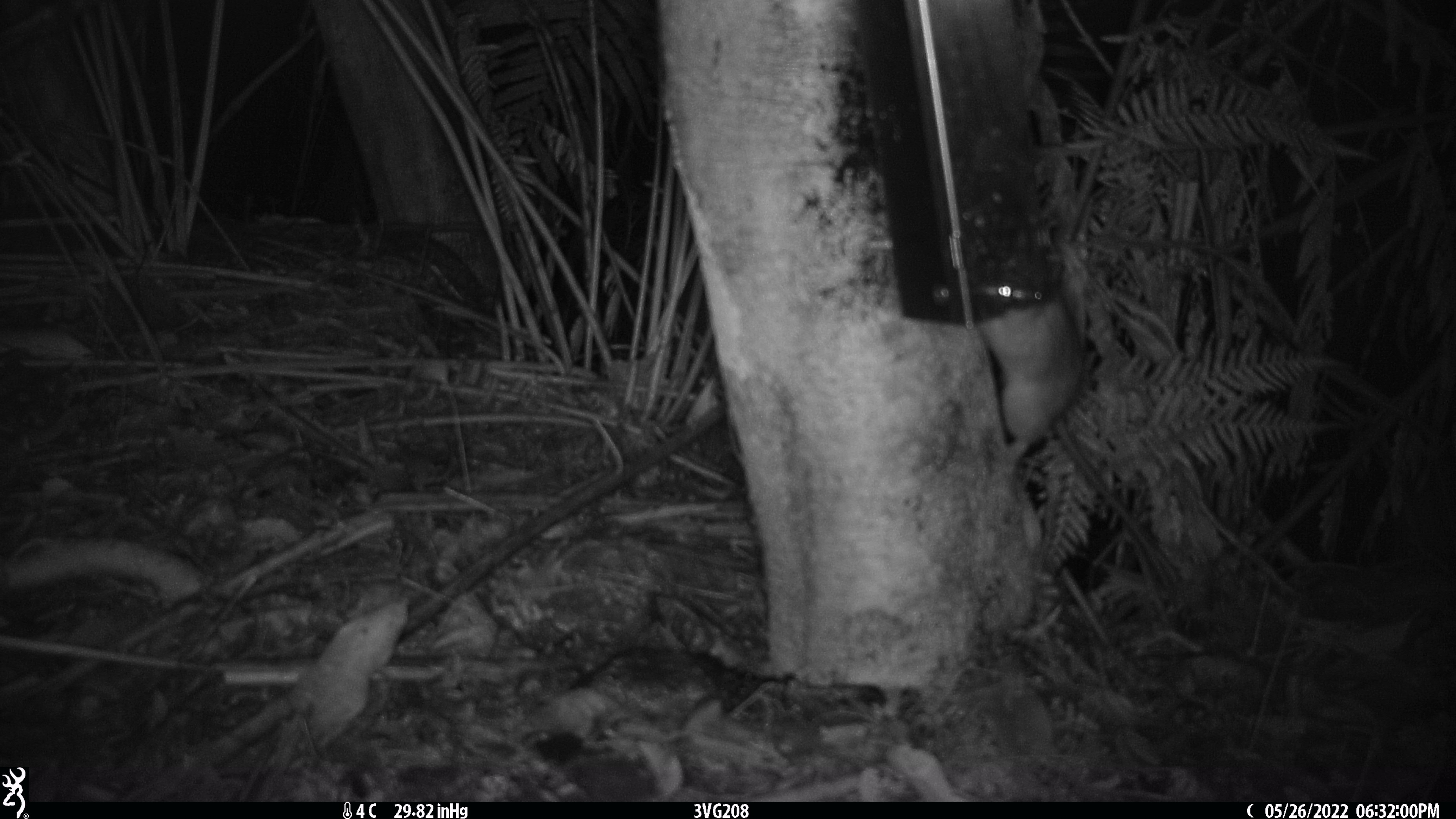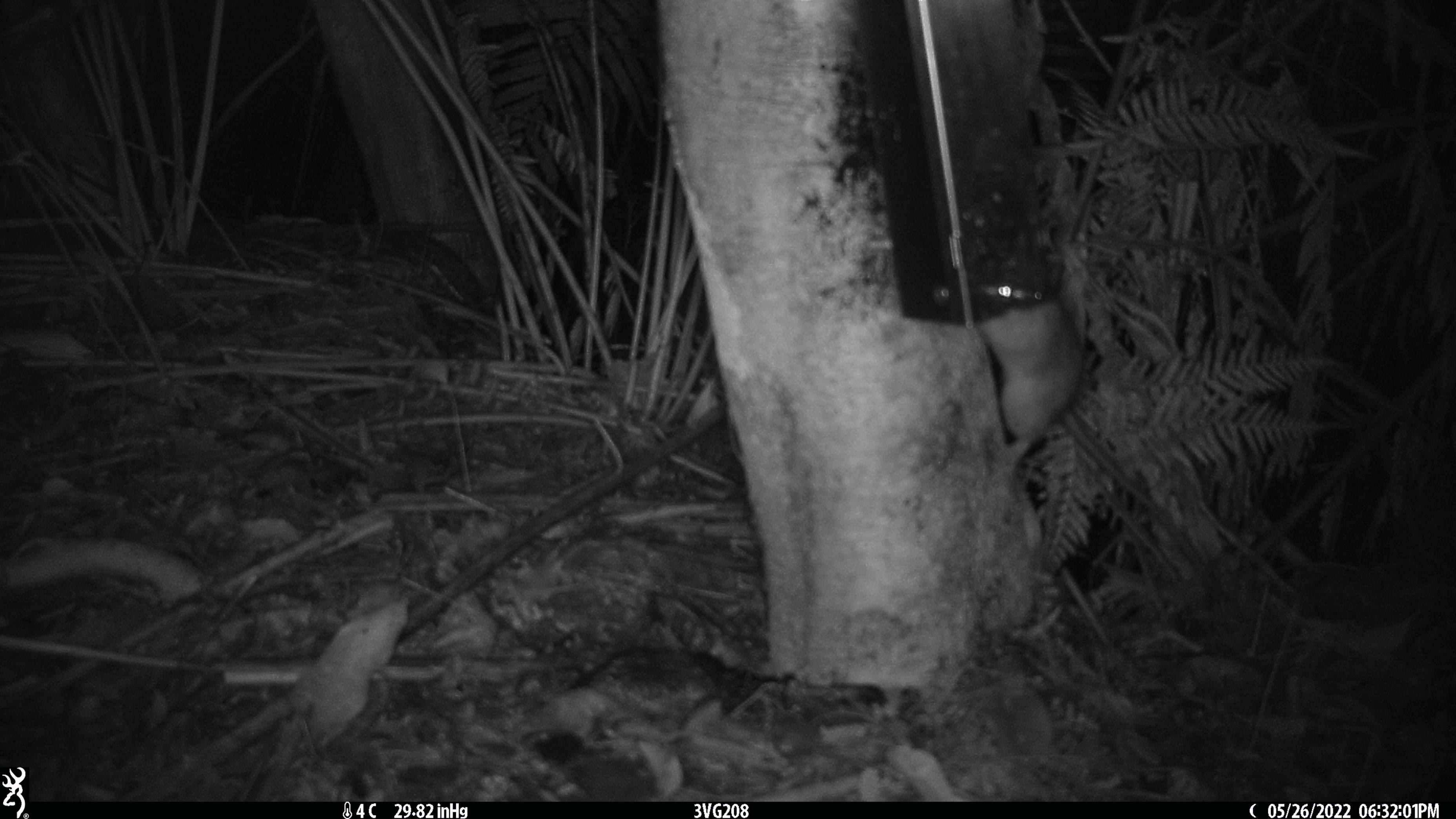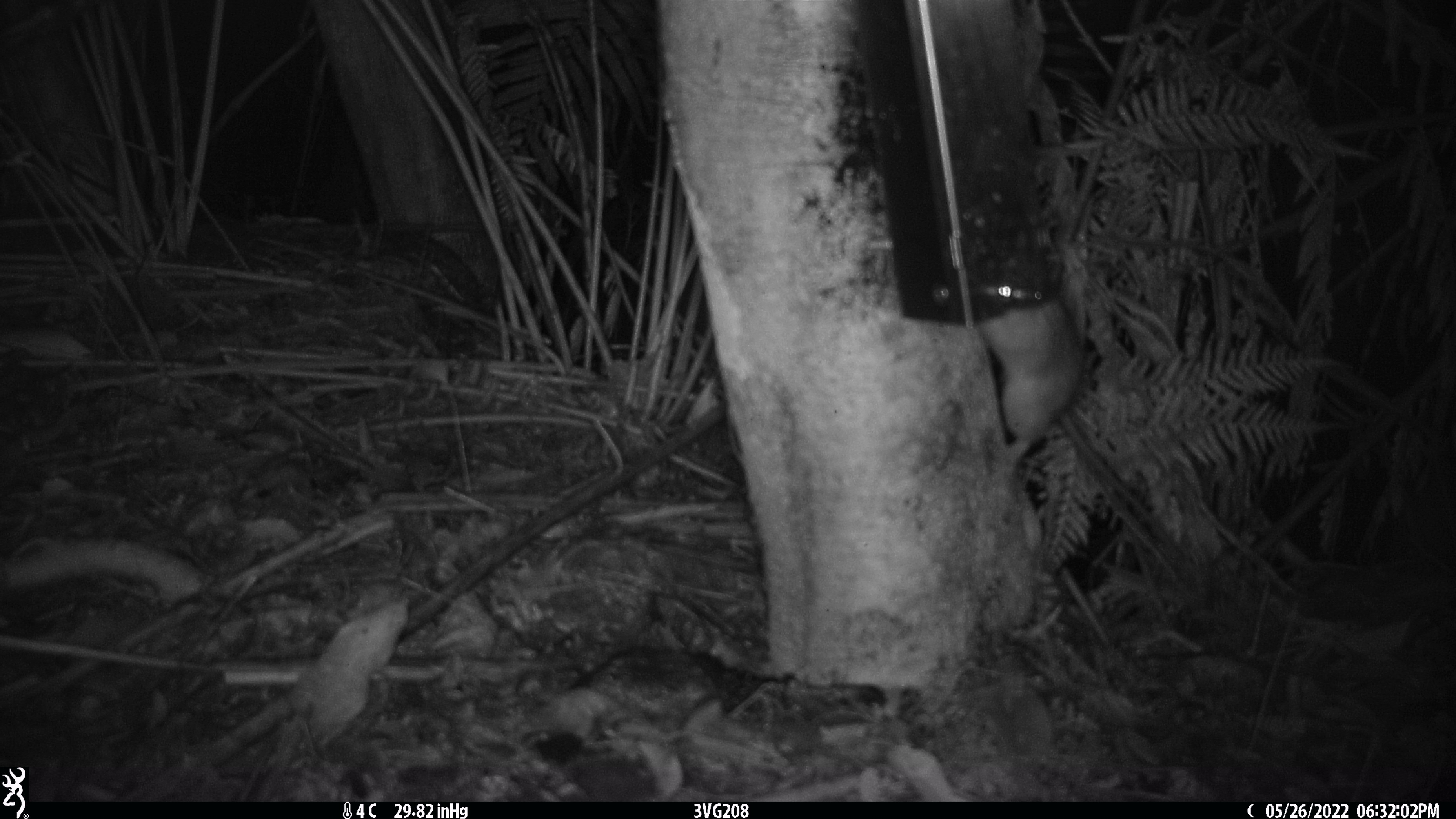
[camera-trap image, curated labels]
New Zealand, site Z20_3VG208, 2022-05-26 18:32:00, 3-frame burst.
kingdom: Animalia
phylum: Chordata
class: Mammalia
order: Rodentia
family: Muridae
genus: Rattus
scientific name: Rattus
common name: rat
Rat (Rattus).